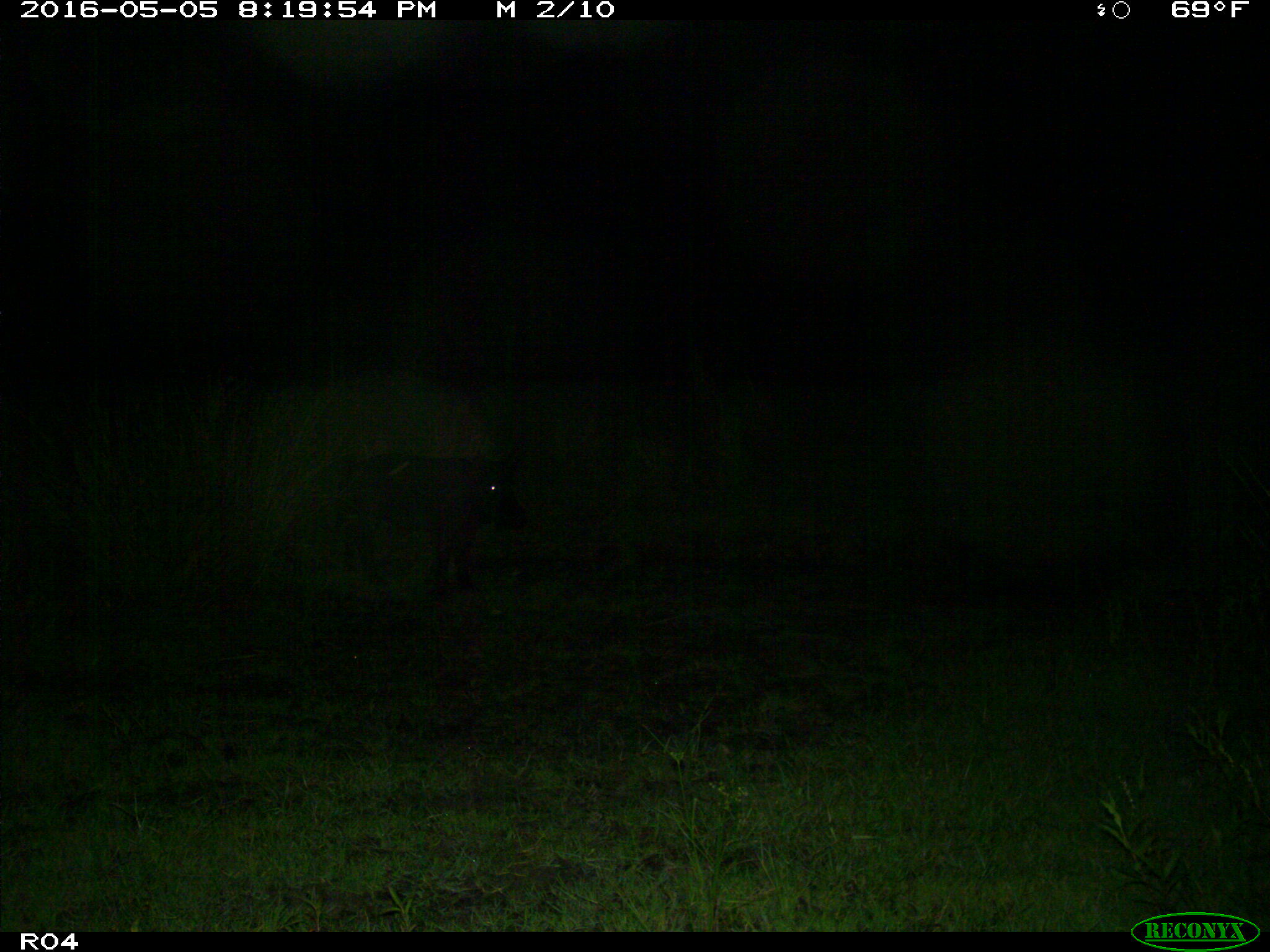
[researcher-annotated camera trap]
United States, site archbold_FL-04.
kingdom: Animalia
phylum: Chordata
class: Mammalia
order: Artiodactyla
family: Suidae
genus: Sus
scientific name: Sus scrofa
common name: wild boar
Sus scrofa (wild boar).